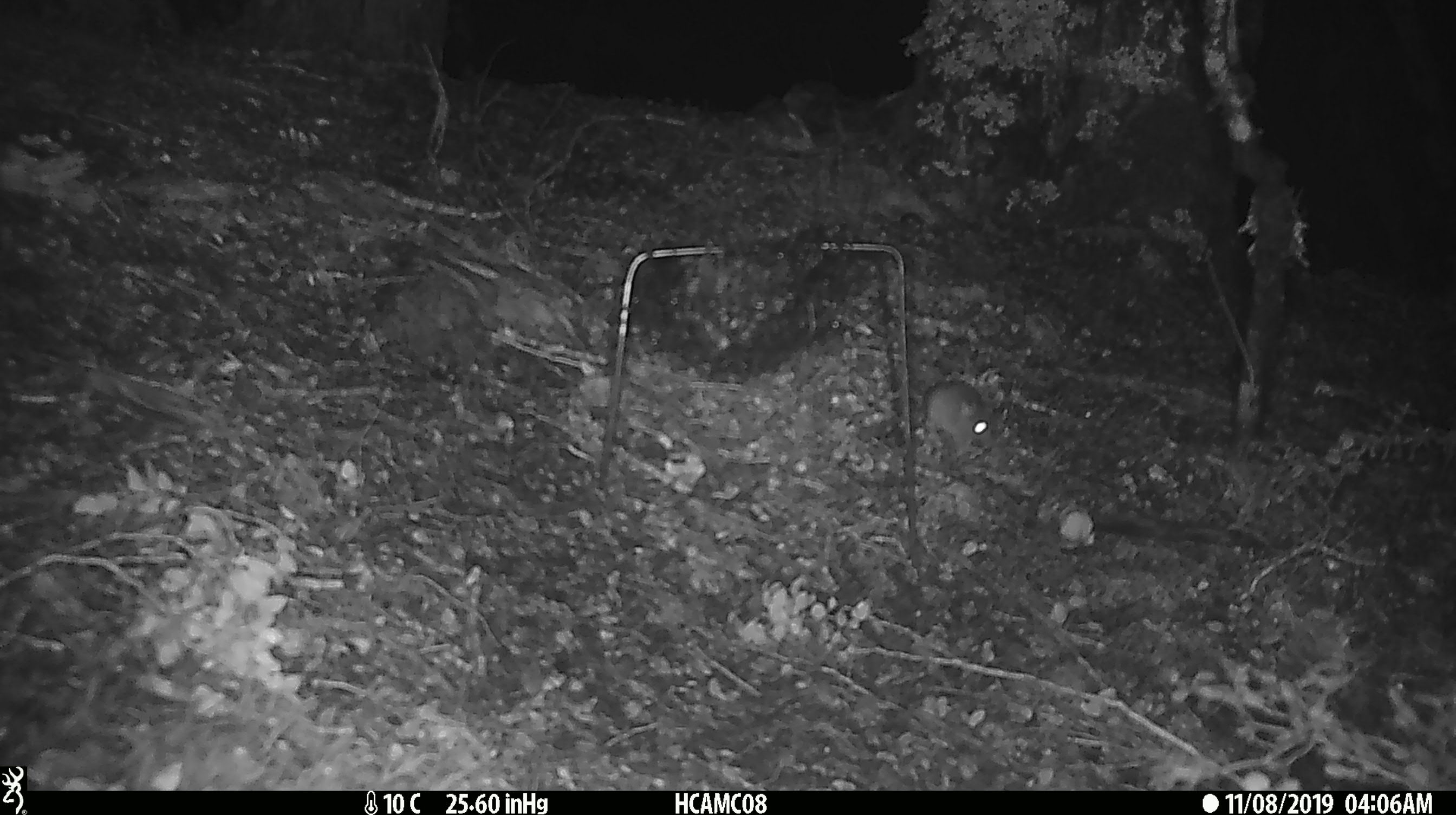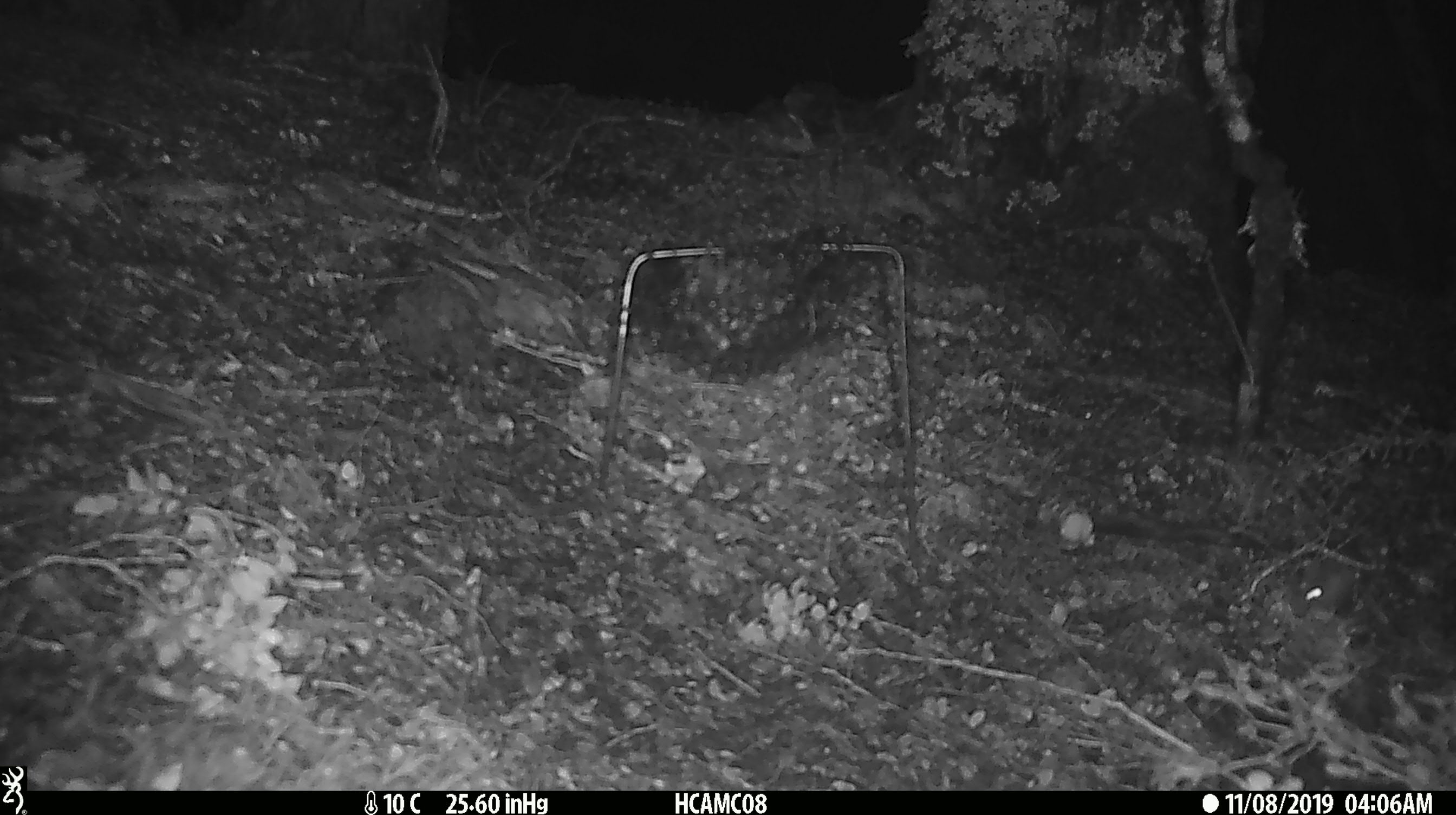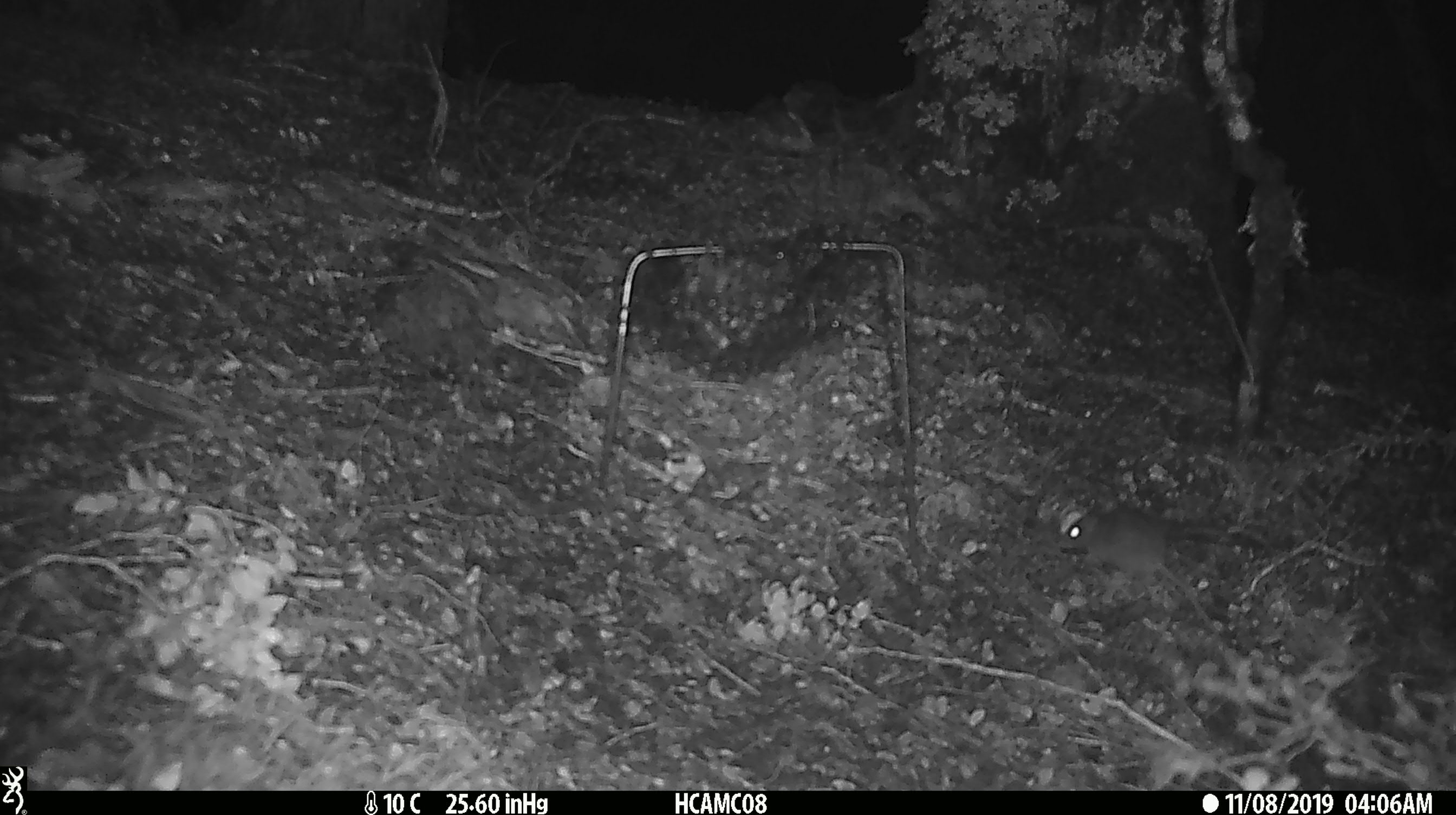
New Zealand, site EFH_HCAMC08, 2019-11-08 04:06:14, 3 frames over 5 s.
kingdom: Animalia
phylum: Chordata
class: Mammalia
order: Rodentia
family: Muridae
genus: Mus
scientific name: Mus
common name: mouse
Mouse (Mus).